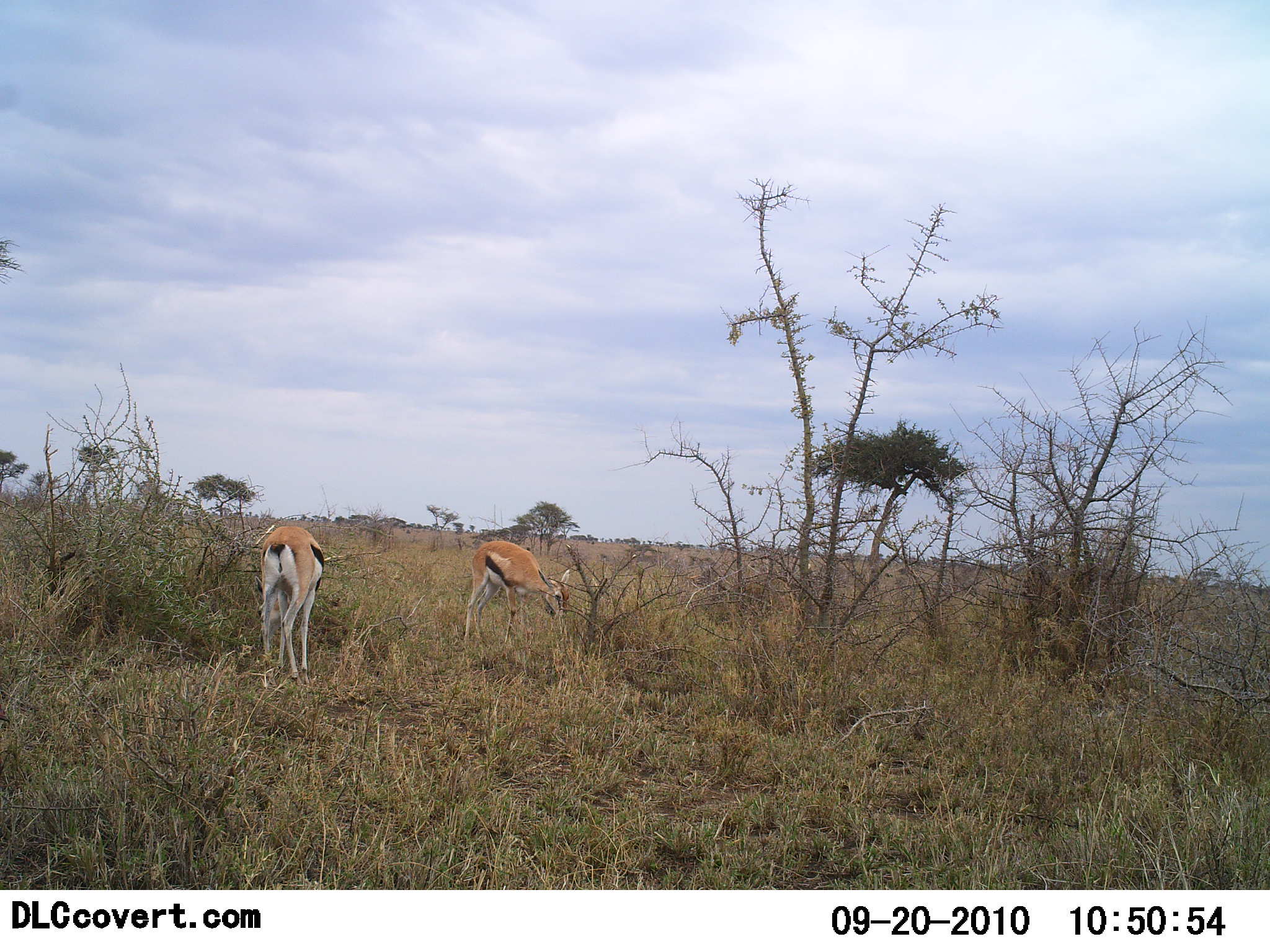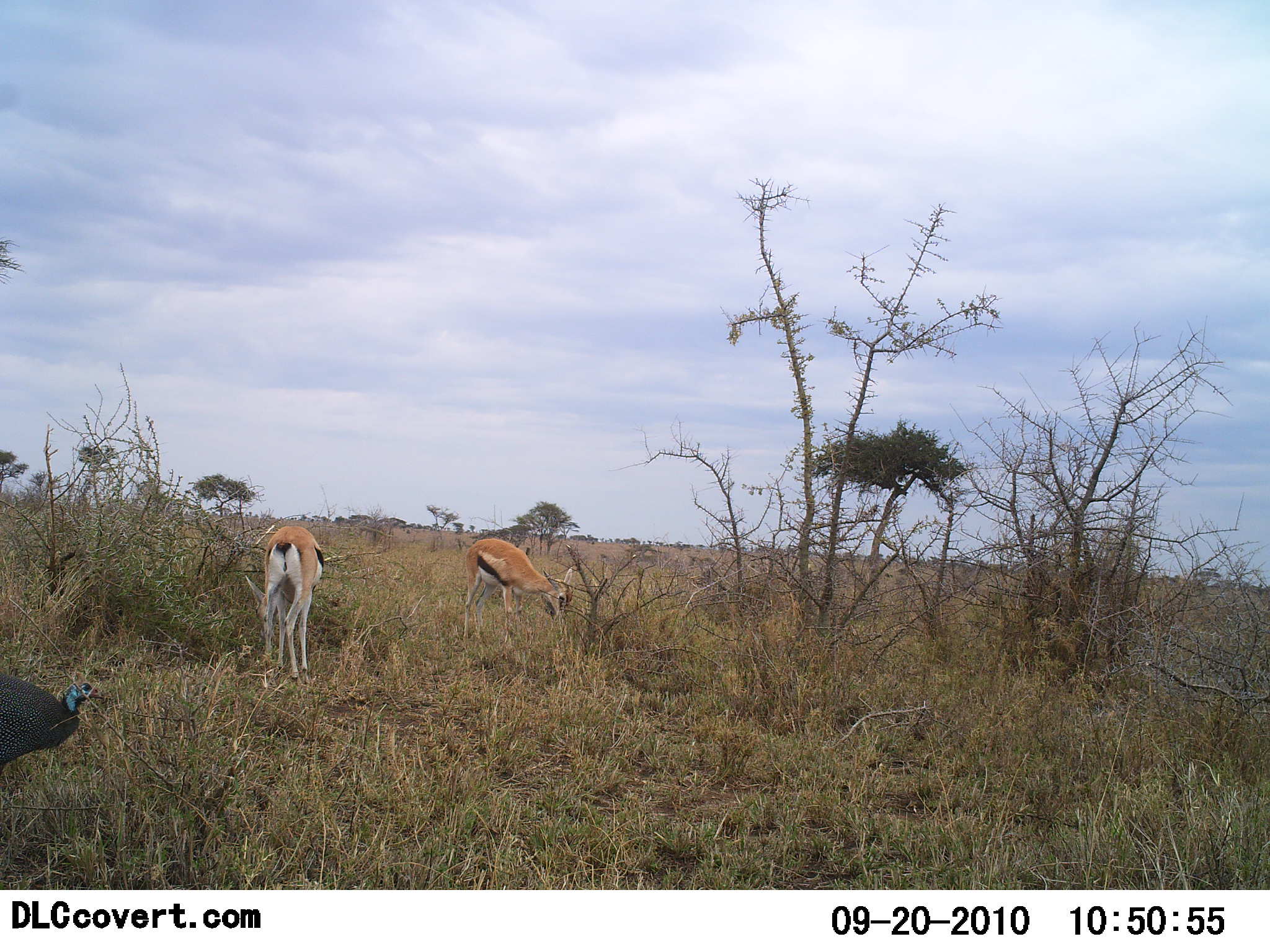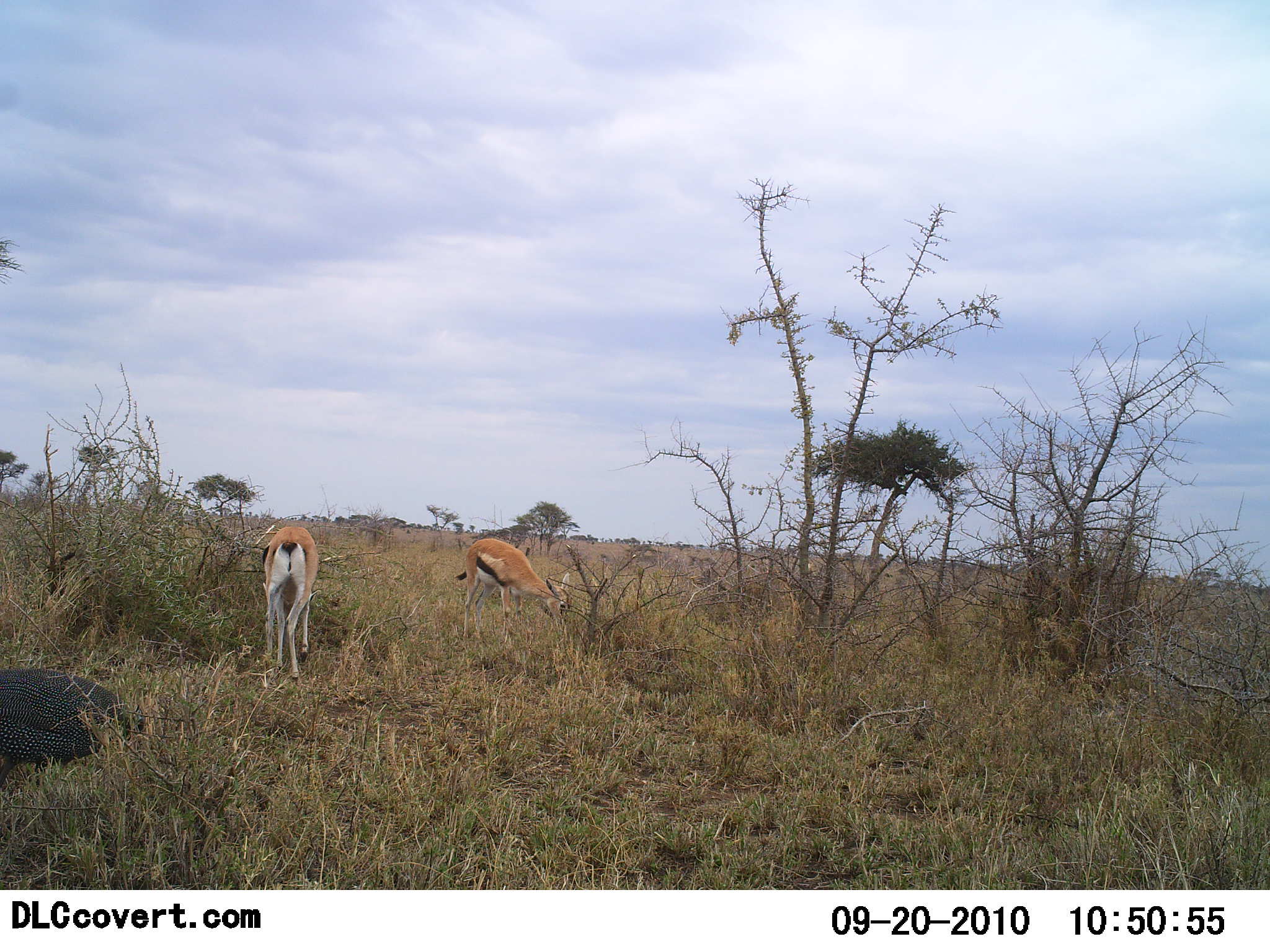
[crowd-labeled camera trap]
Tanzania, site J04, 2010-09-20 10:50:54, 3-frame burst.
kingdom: Animalia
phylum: Chordata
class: Mammalia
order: Artiodactyla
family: Bovidae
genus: Eudorcas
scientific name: Eudorcas thomsonii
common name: thomson's gazelle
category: gazellethomsons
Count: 2.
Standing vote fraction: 14%.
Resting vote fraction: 0%.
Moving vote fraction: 10%.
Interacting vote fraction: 0%.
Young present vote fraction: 0%.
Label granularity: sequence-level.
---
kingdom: Animalia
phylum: Chordata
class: Aves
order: Galliformes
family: Numididae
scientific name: Numididae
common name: guinea fowl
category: guineafowl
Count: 1.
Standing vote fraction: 5%.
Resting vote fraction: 0%.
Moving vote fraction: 86%.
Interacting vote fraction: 0%.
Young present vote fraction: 0%.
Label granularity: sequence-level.